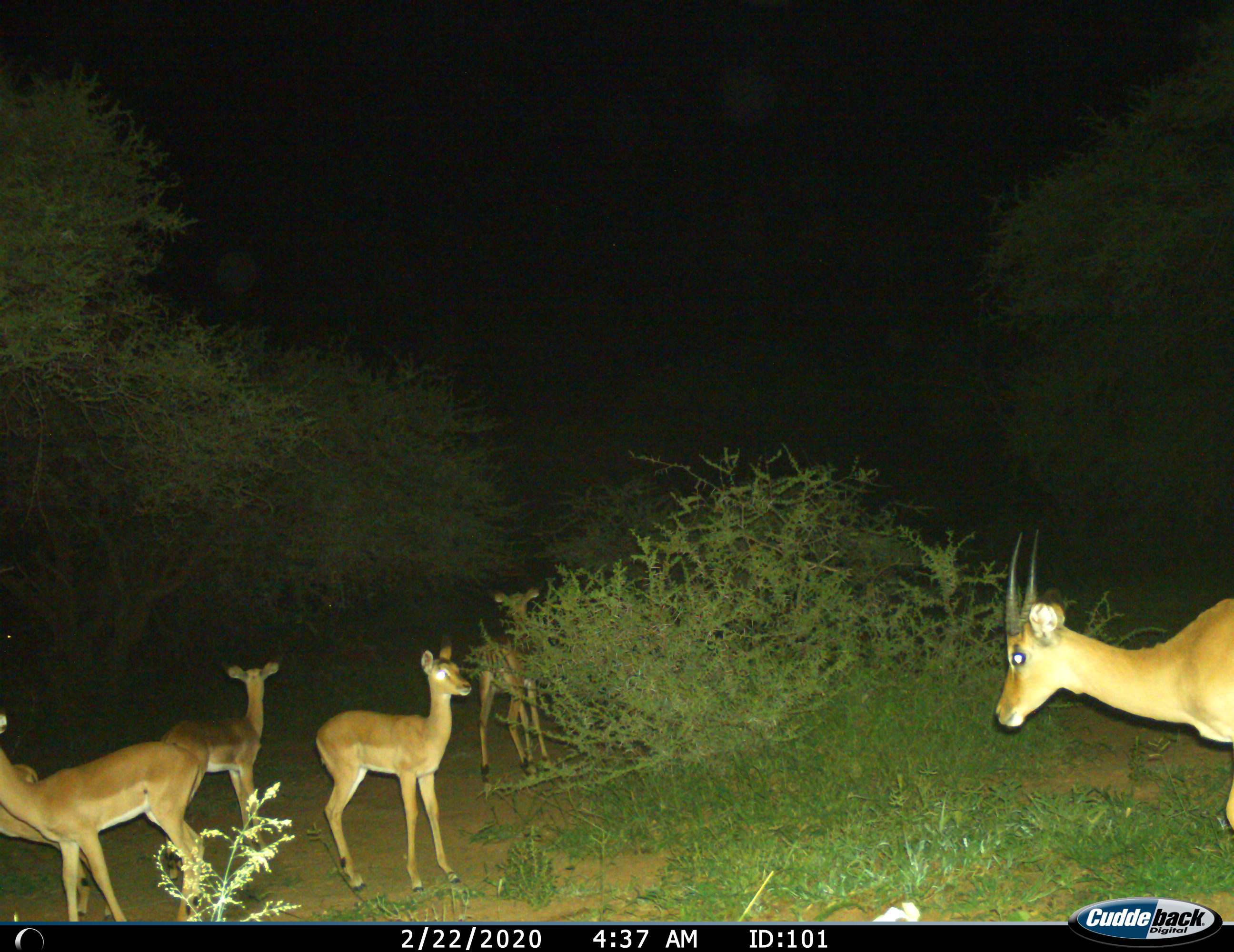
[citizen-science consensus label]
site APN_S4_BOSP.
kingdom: Animalia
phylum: Chordata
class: Mammalia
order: Artiodactyla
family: Bovidae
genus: Aepyceros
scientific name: Aepyceros melampus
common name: impala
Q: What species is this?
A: Impala (Aepyceros melampus).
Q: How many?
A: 6.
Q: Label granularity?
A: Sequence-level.